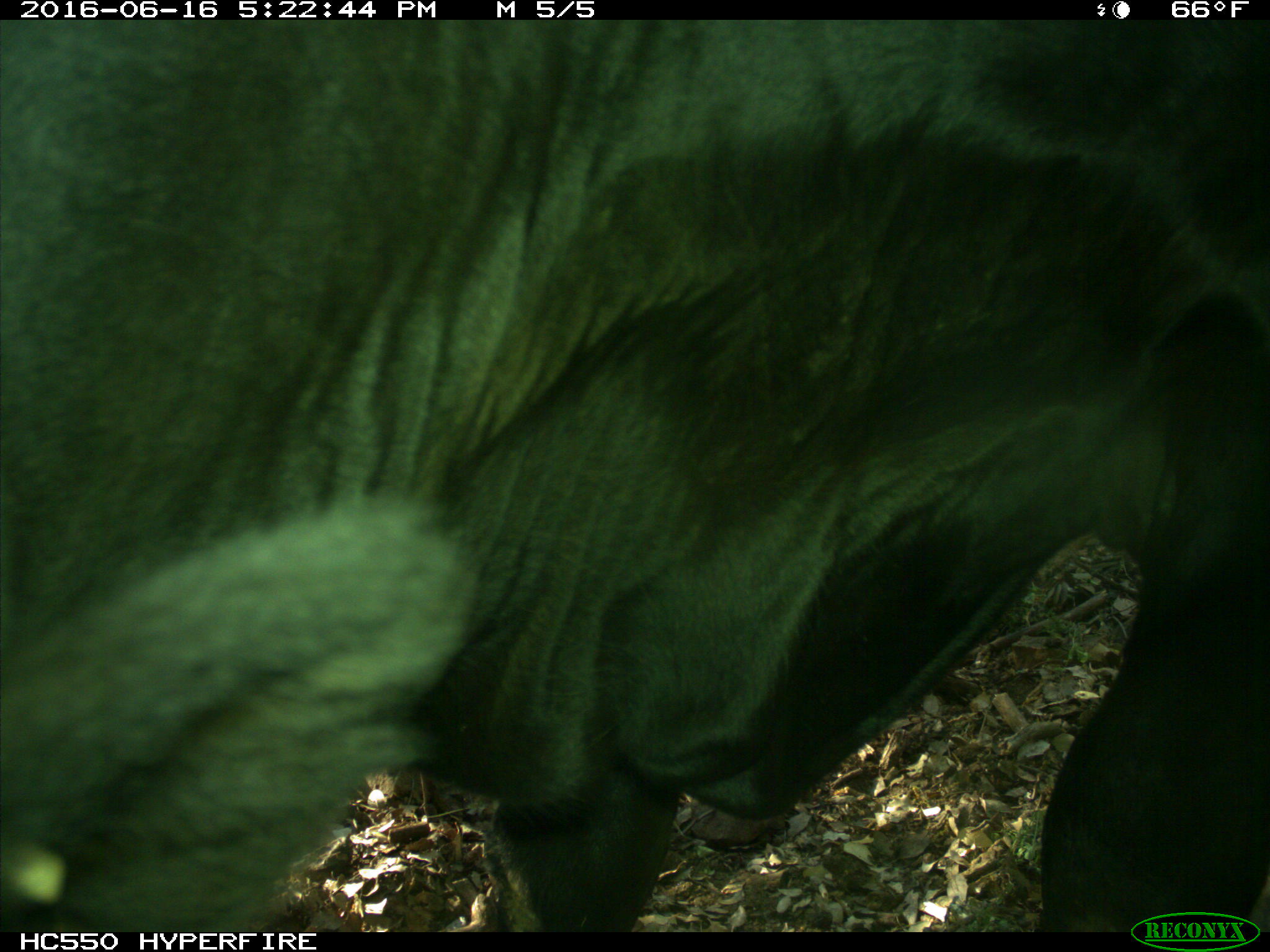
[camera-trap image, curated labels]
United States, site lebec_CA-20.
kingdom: Animalia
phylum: Chordata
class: Mammalia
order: Artiodactyla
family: Bovidae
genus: Bos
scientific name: Bos taurus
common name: domestic cow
Bos taurus (domestic cow).